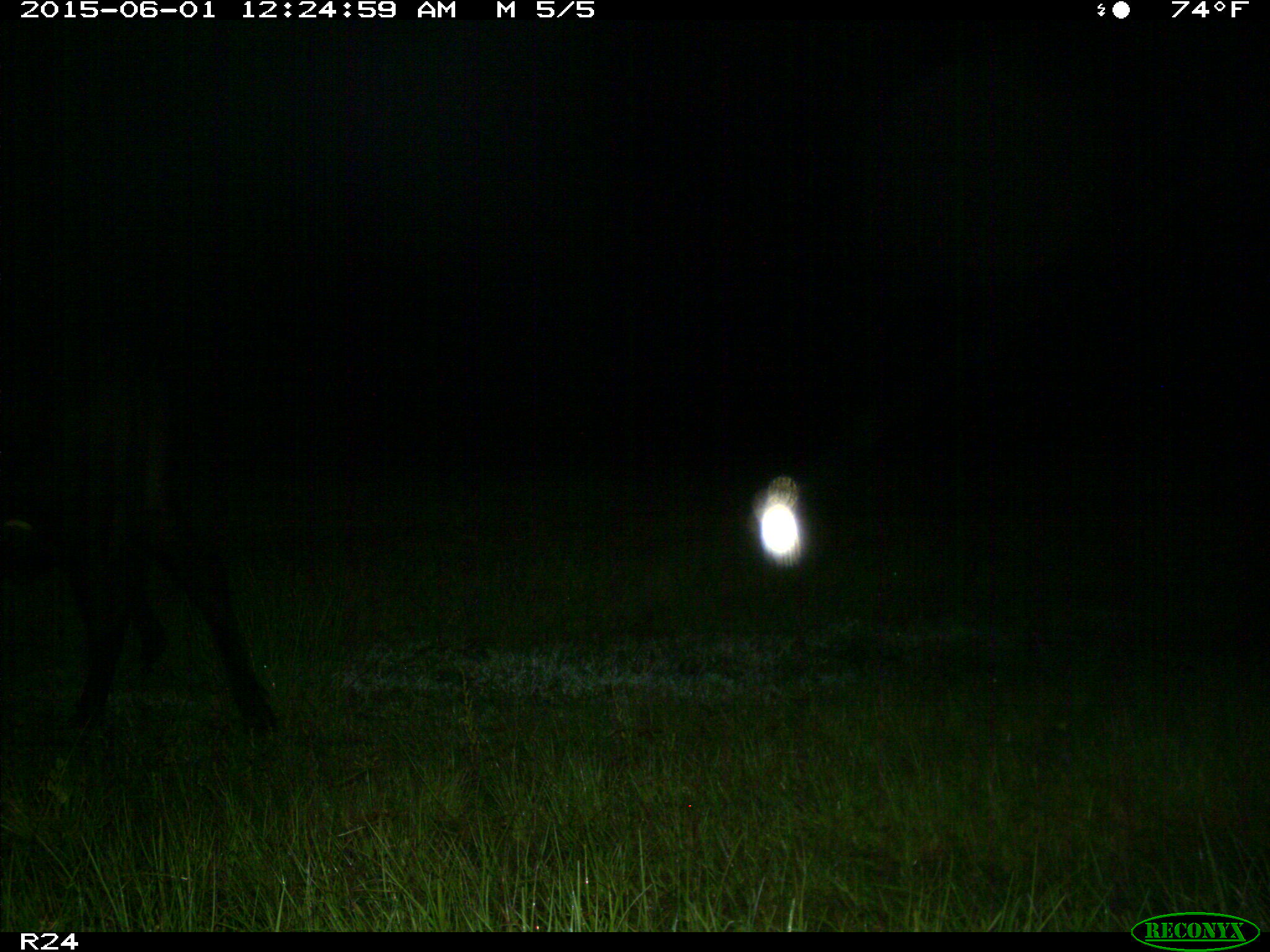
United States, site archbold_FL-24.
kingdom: Animalia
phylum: Chordata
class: Mammalia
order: Artiodactyla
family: Bovidae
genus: Bos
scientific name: Bos taurus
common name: domestic cow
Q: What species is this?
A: Bos taurus (domestic cow).